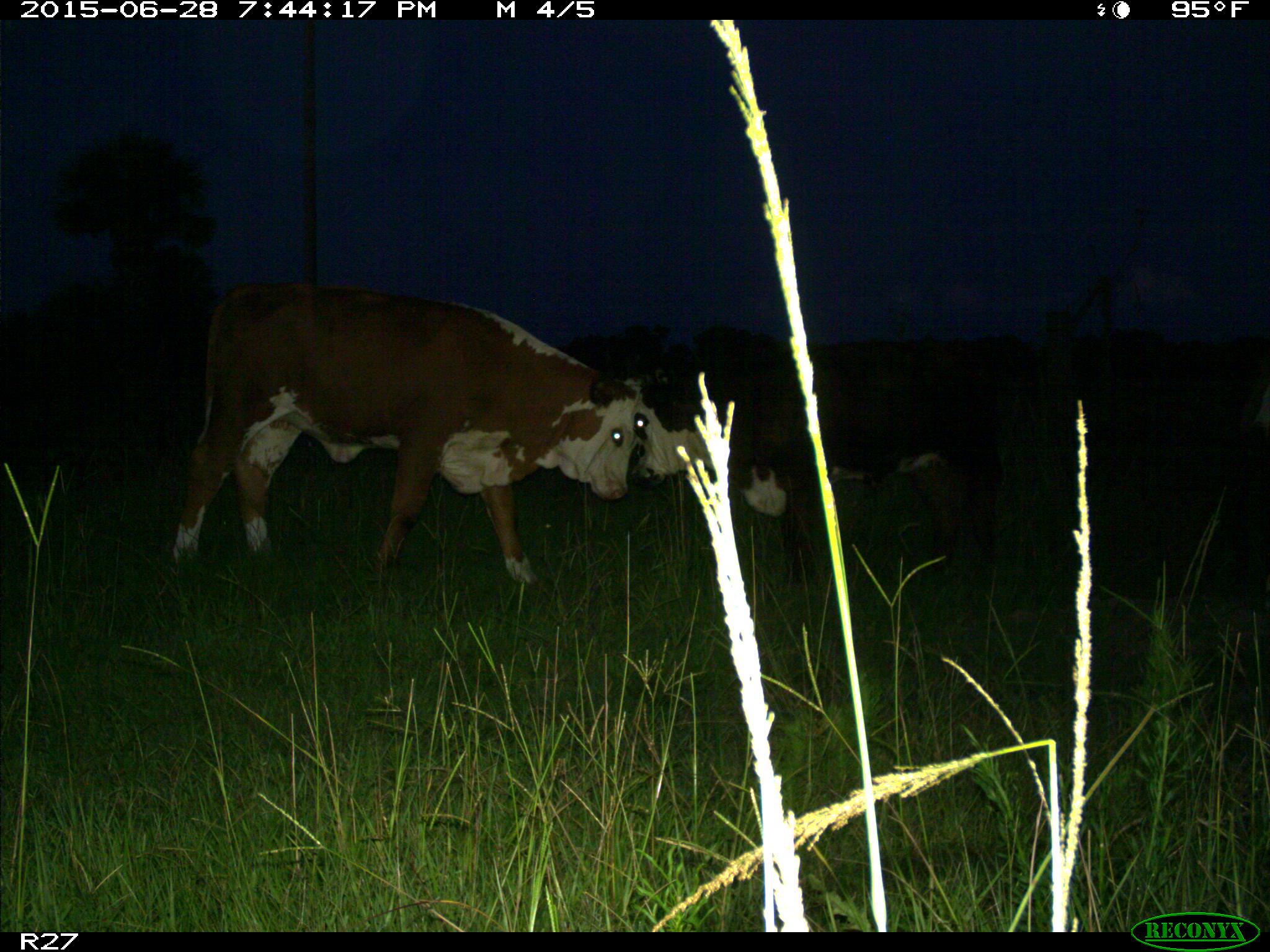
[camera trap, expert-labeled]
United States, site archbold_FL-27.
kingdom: Animalia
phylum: Chordata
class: Mammalia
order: Artiodactyla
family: Bovidae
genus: Bos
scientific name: Bos taurus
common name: domestic cow